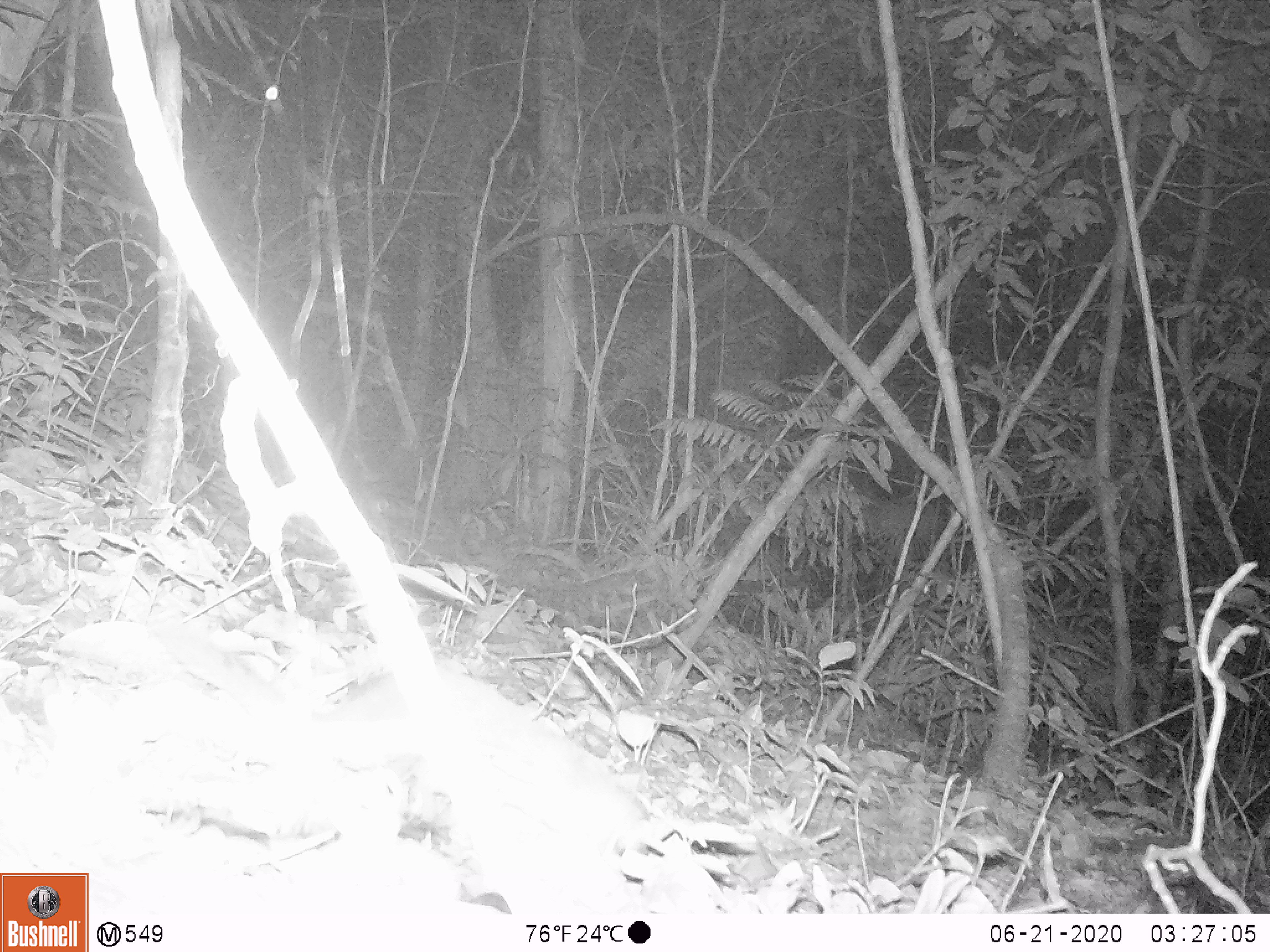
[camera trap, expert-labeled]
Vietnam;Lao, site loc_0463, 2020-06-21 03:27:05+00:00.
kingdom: Animalia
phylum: Chordata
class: Mammalia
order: Rodentia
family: Muridae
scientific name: Muridae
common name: old-world mice and rats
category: unidentified murid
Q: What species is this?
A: Unidentified murid (old-world mice and rats) (Muridae).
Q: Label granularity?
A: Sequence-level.